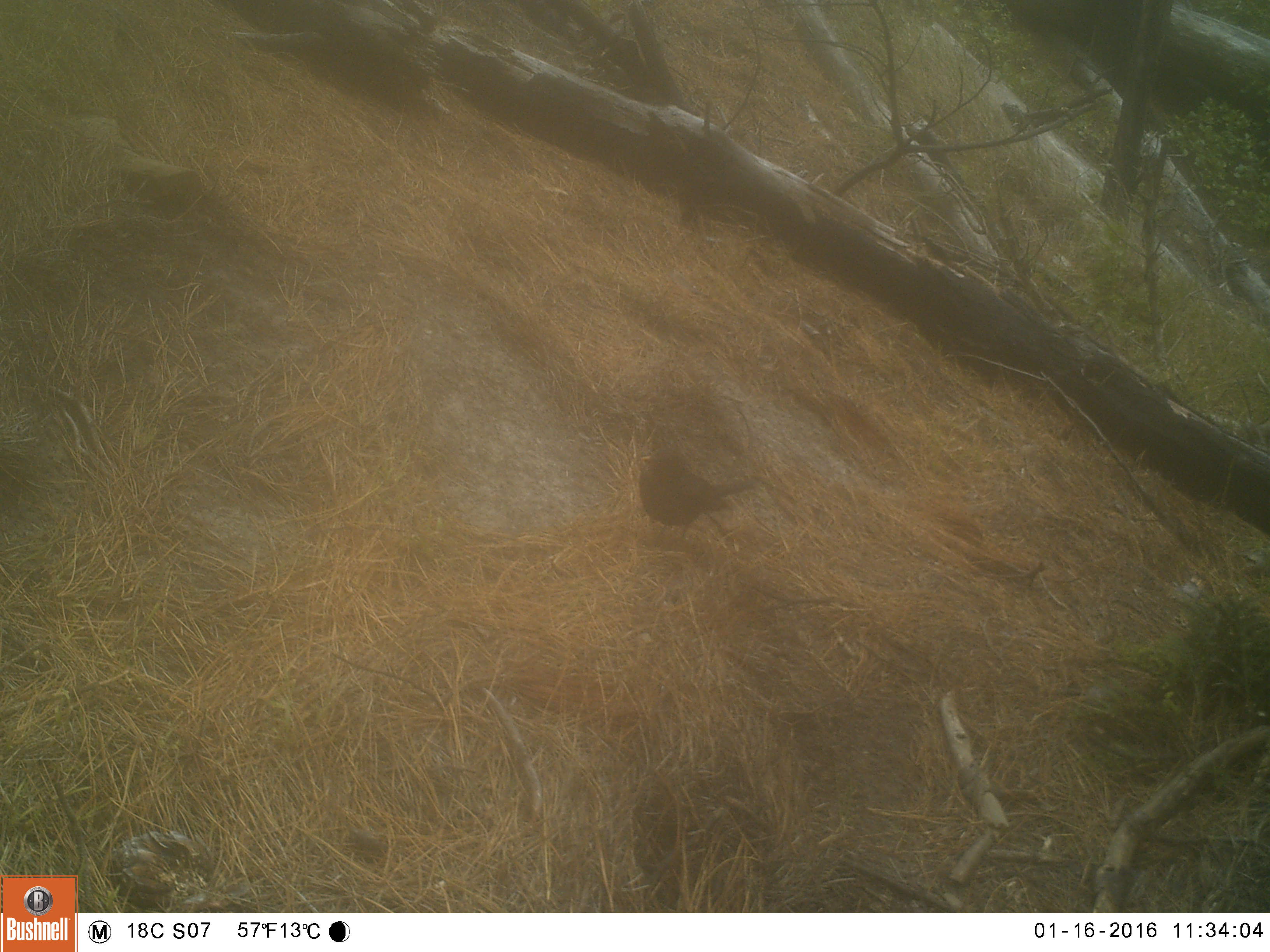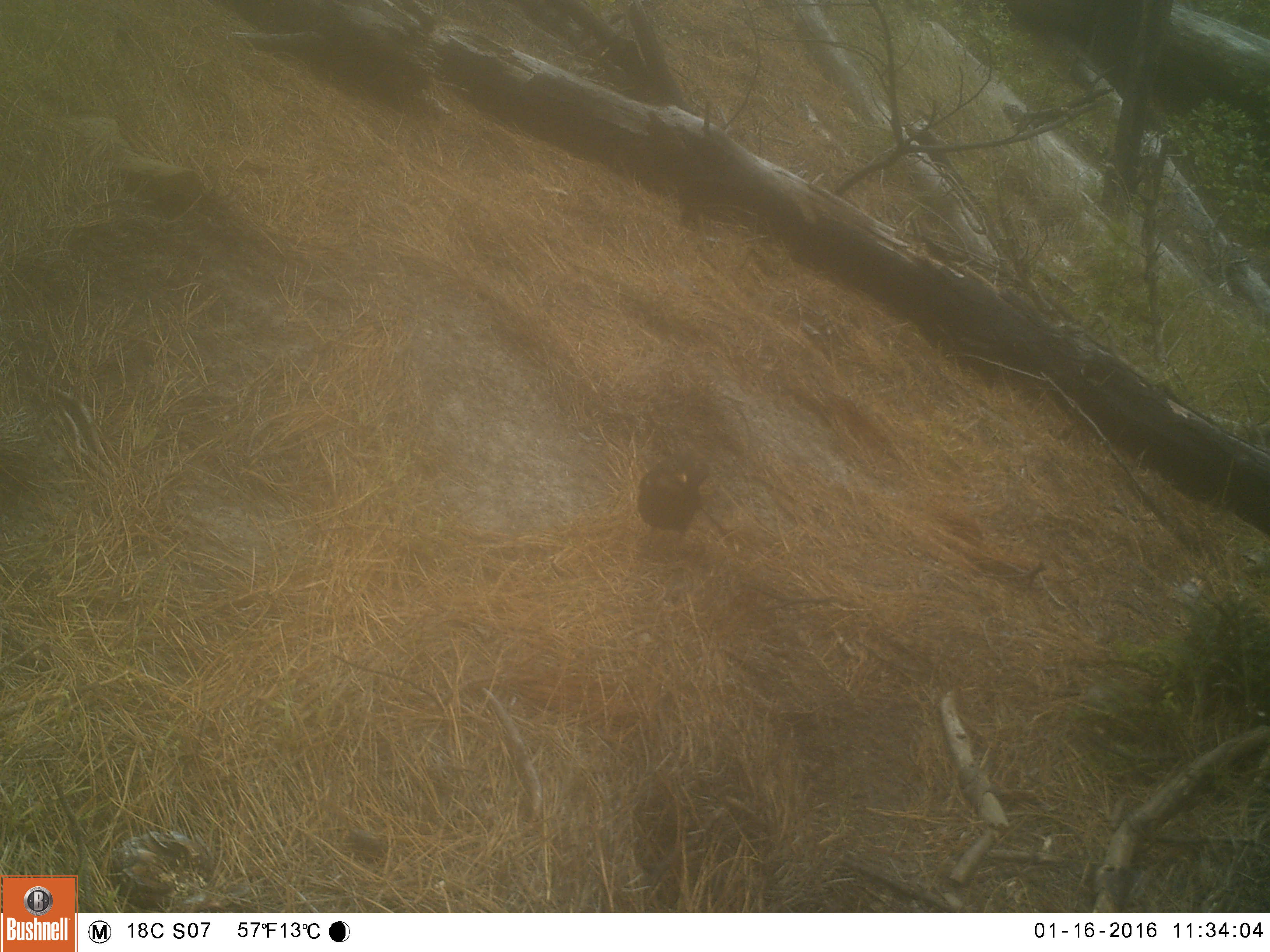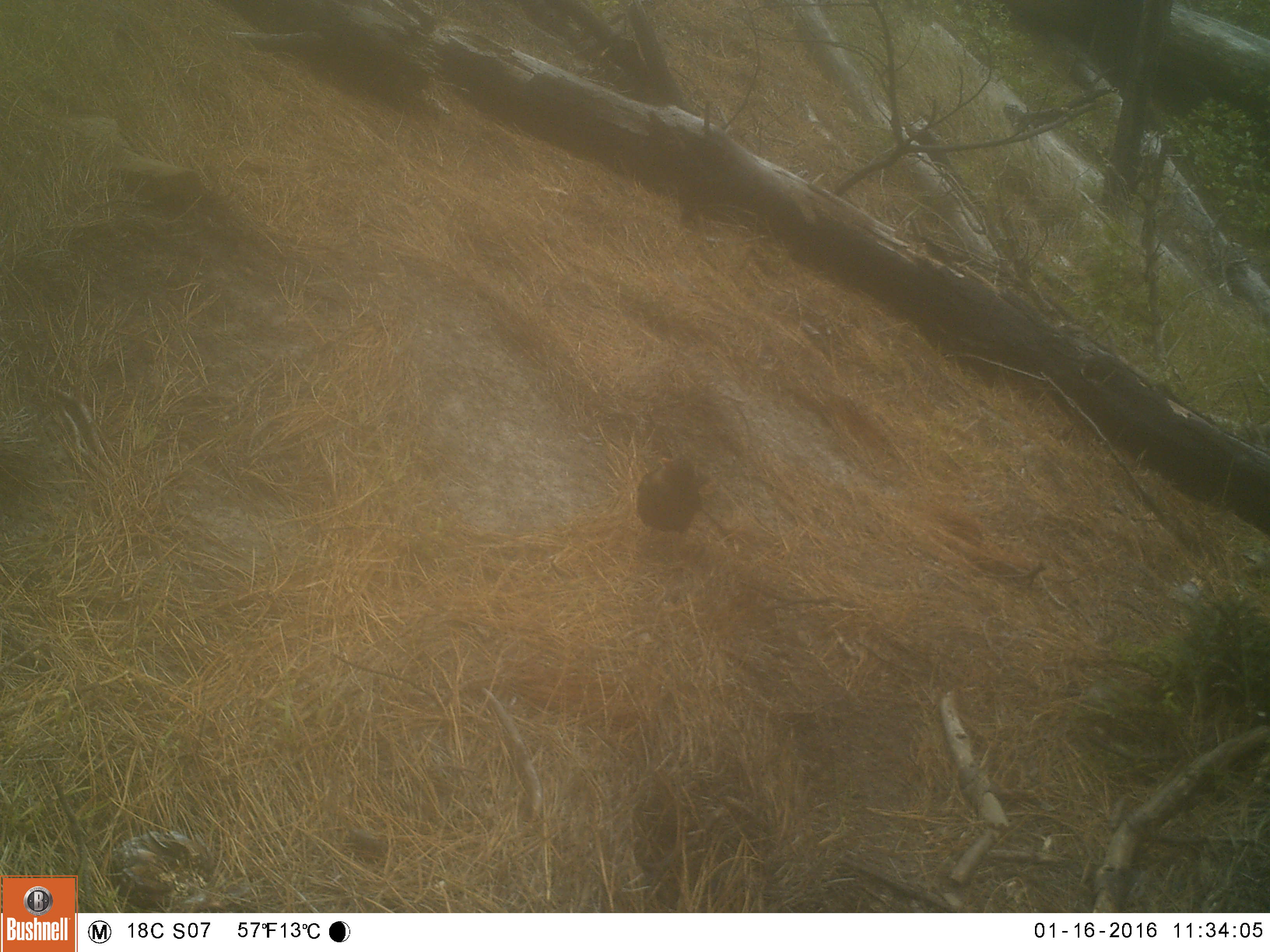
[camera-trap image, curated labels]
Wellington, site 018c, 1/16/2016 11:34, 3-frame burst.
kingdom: Animalia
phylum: Chordata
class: Aves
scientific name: Aves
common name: bird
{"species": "bird (Aves)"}